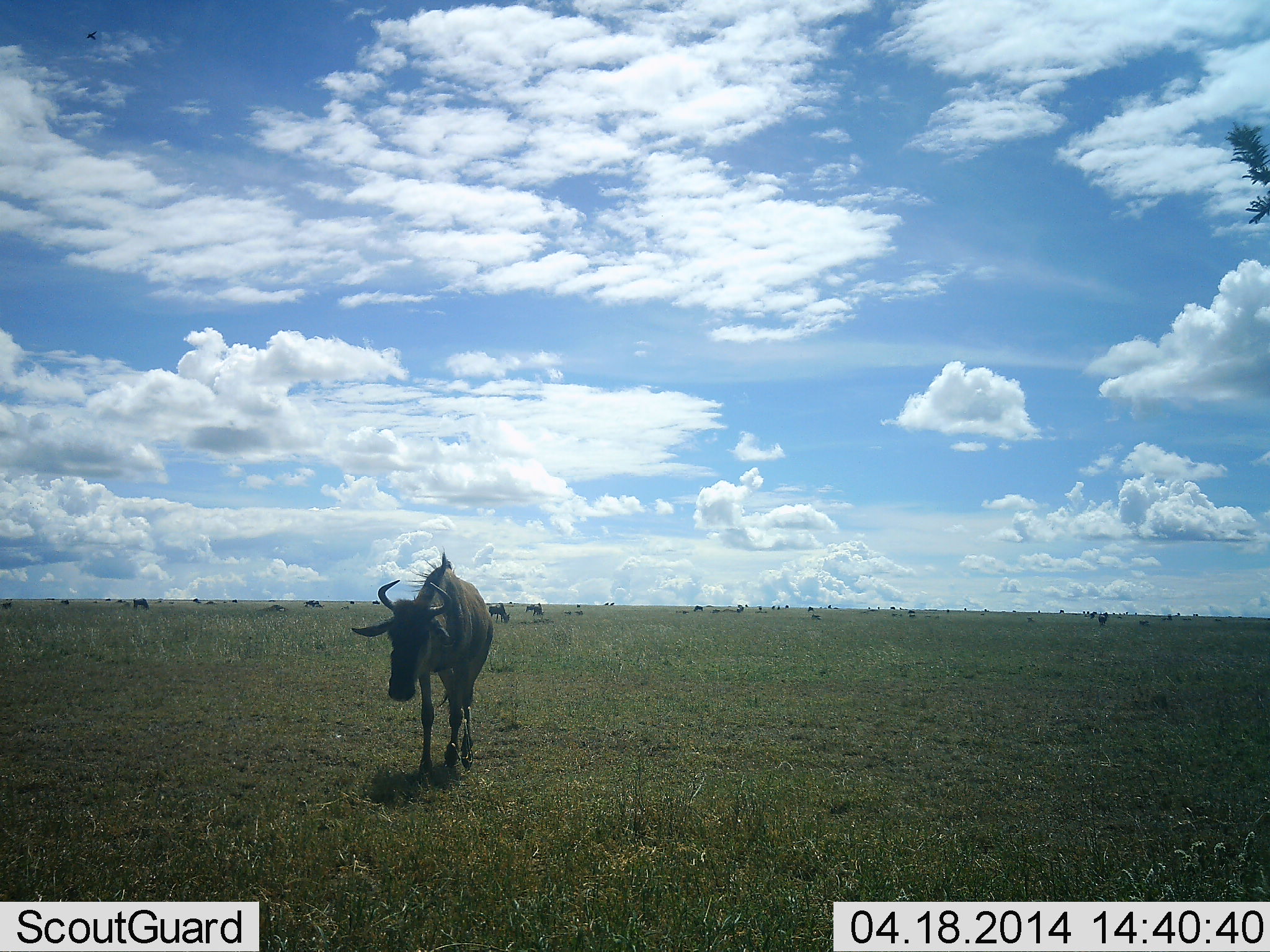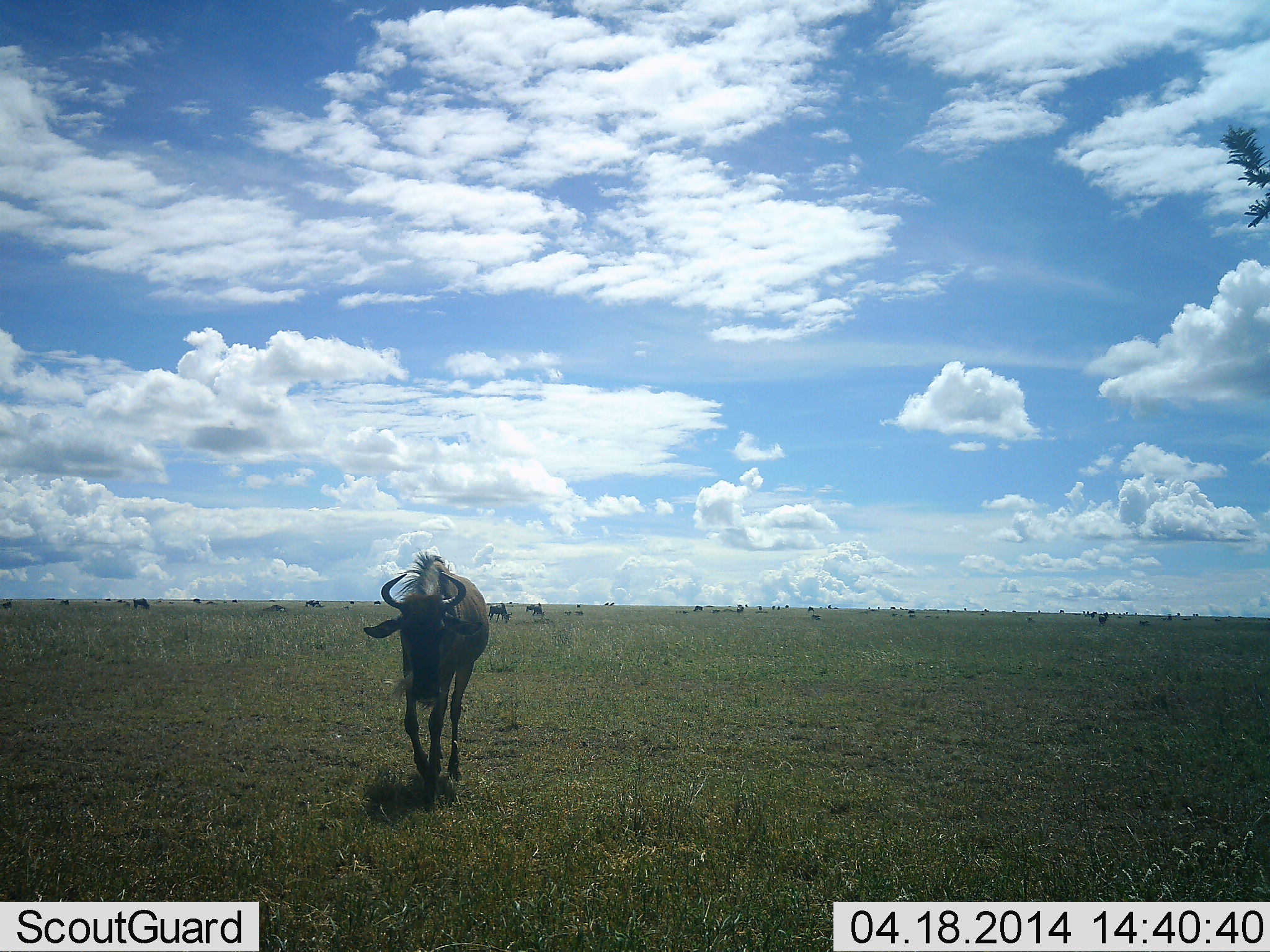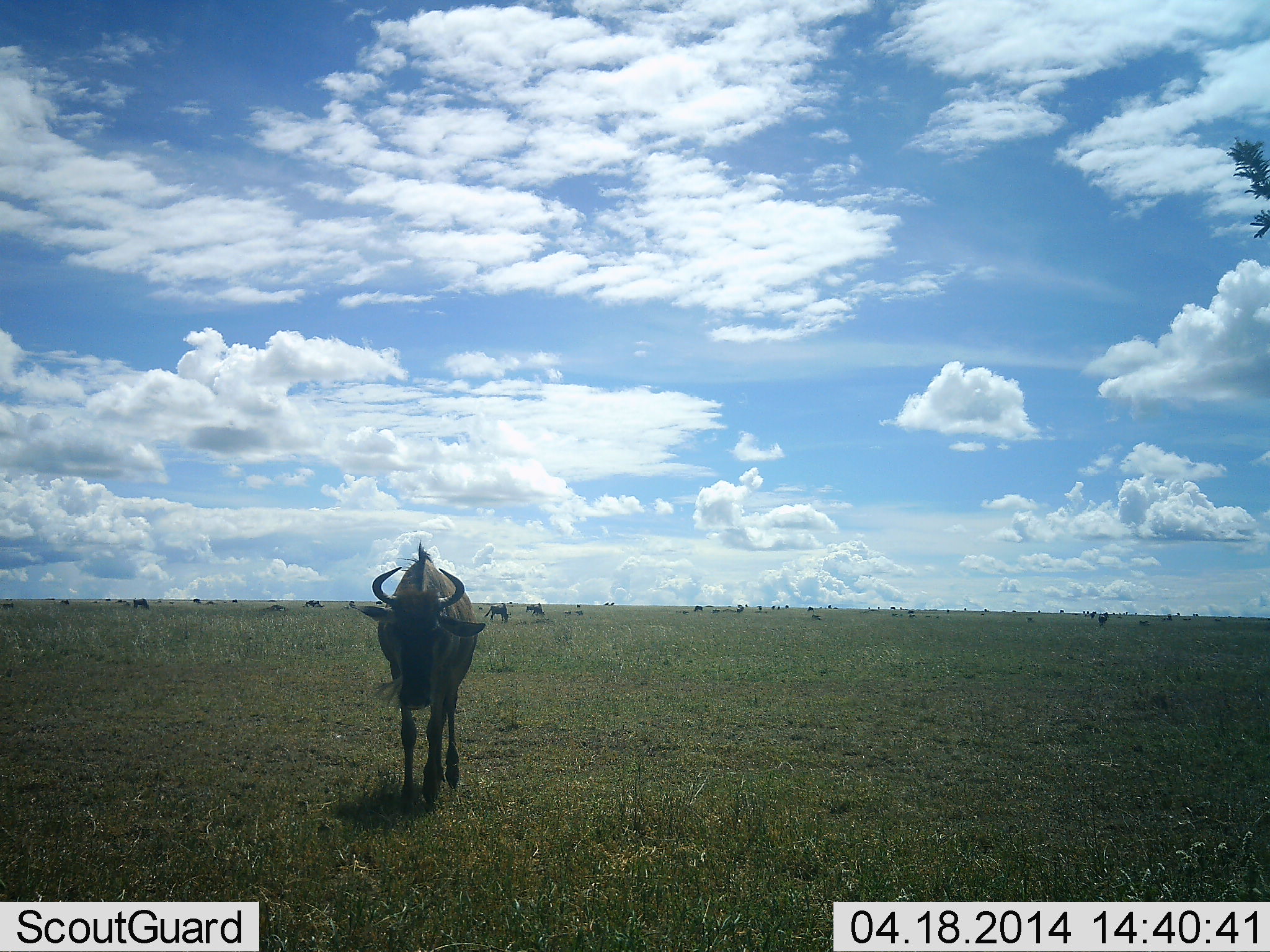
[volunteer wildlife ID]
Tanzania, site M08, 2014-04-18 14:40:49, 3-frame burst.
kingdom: Animalia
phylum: Chordata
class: Mammalia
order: Artiodactyla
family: Bovidae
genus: Connochaetes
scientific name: Connochaetes taurinus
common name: blue wildebeest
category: wildebeest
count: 6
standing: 30%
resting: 0%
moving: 100%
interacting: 10%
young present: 0%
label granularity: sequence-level